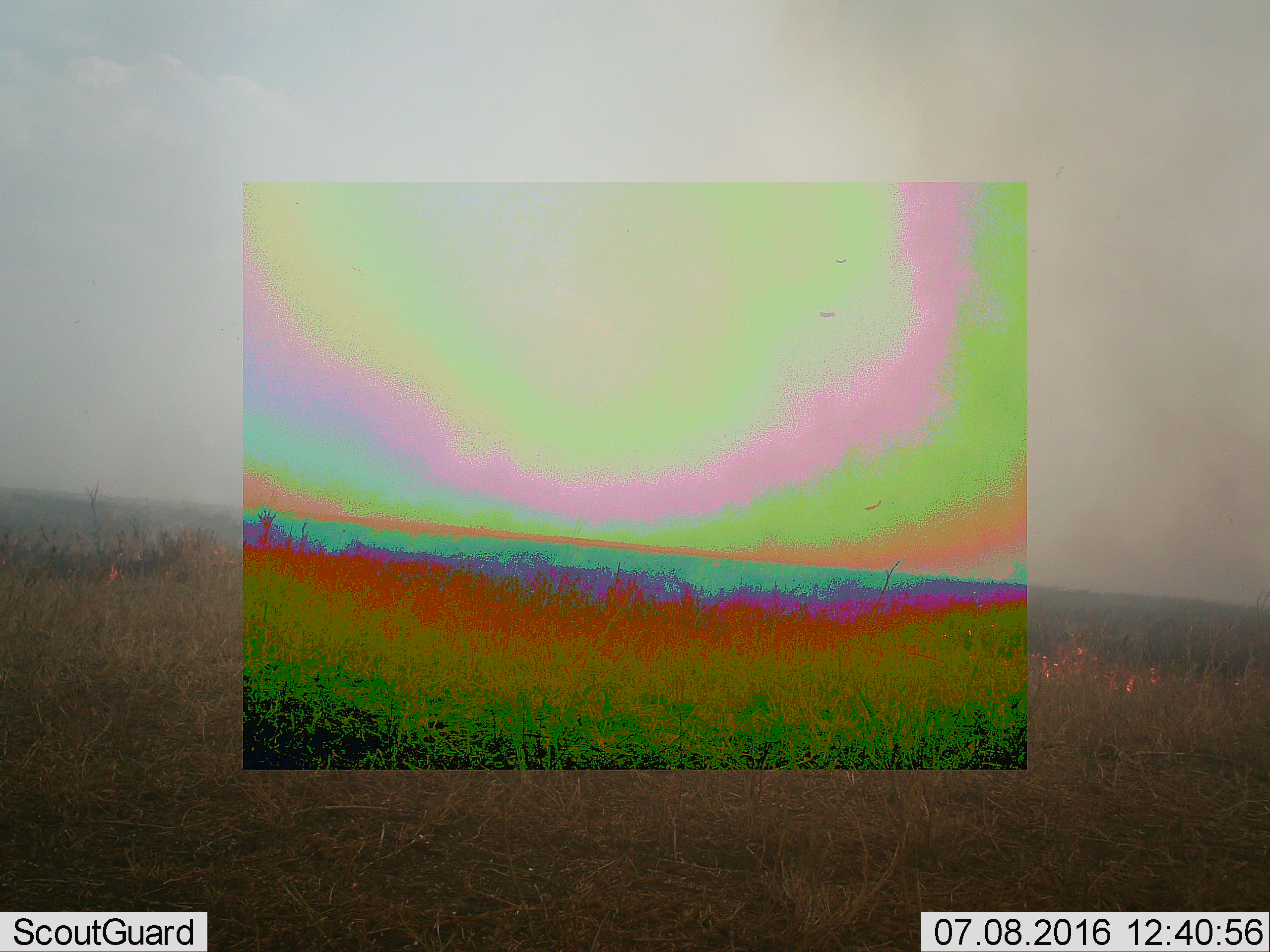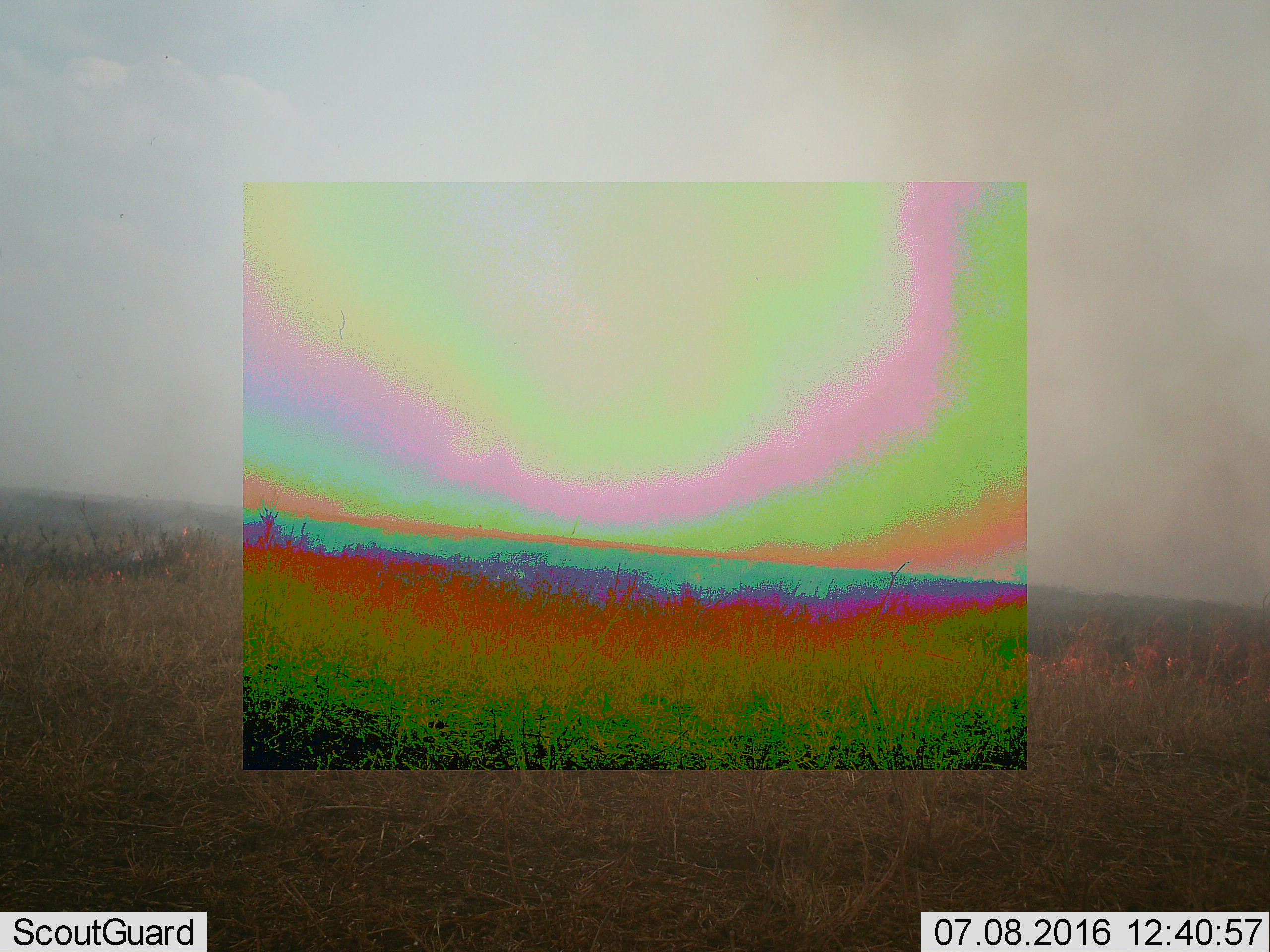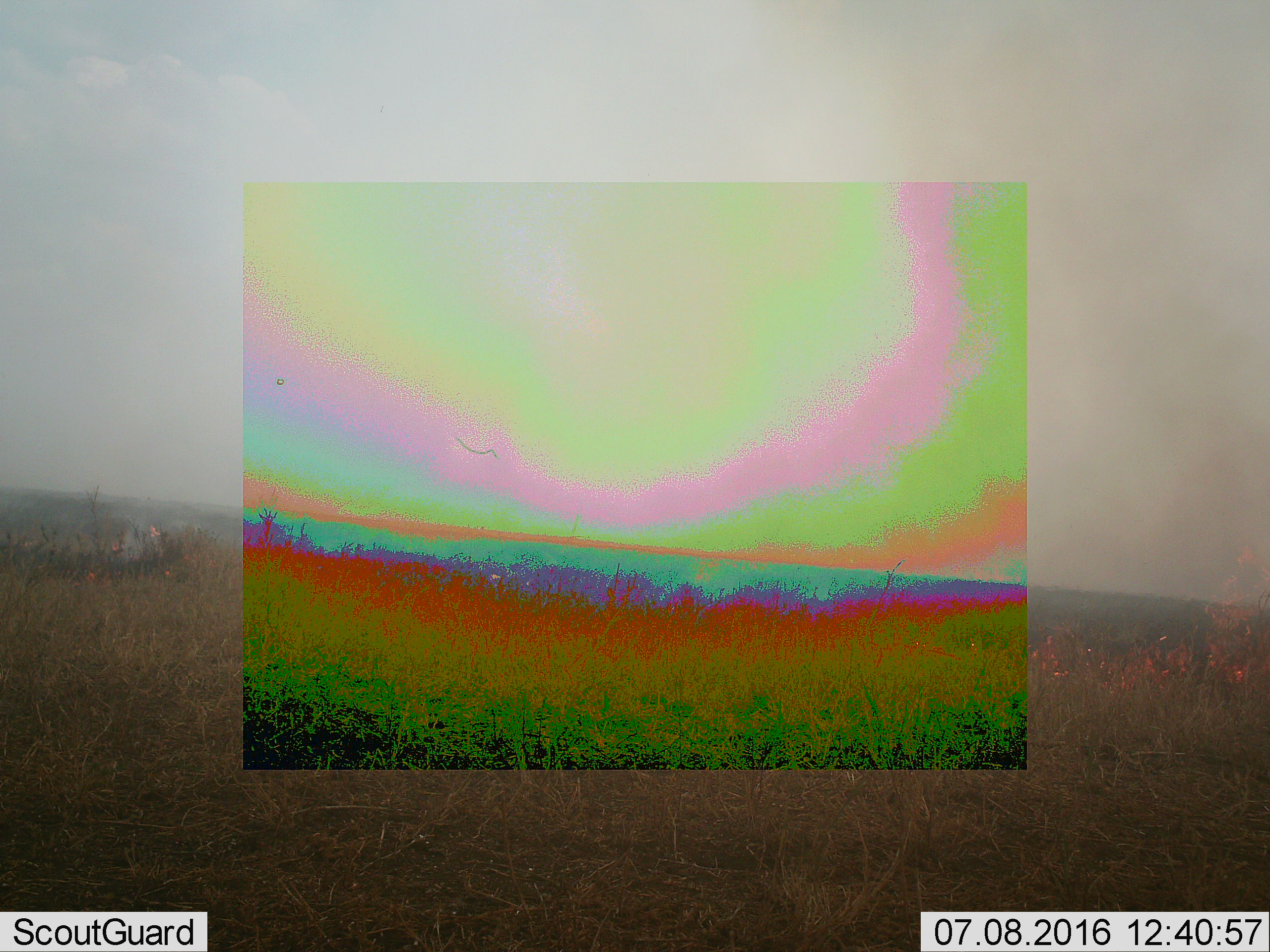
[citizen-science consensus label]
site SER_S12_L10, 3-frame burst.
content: unidentified animal